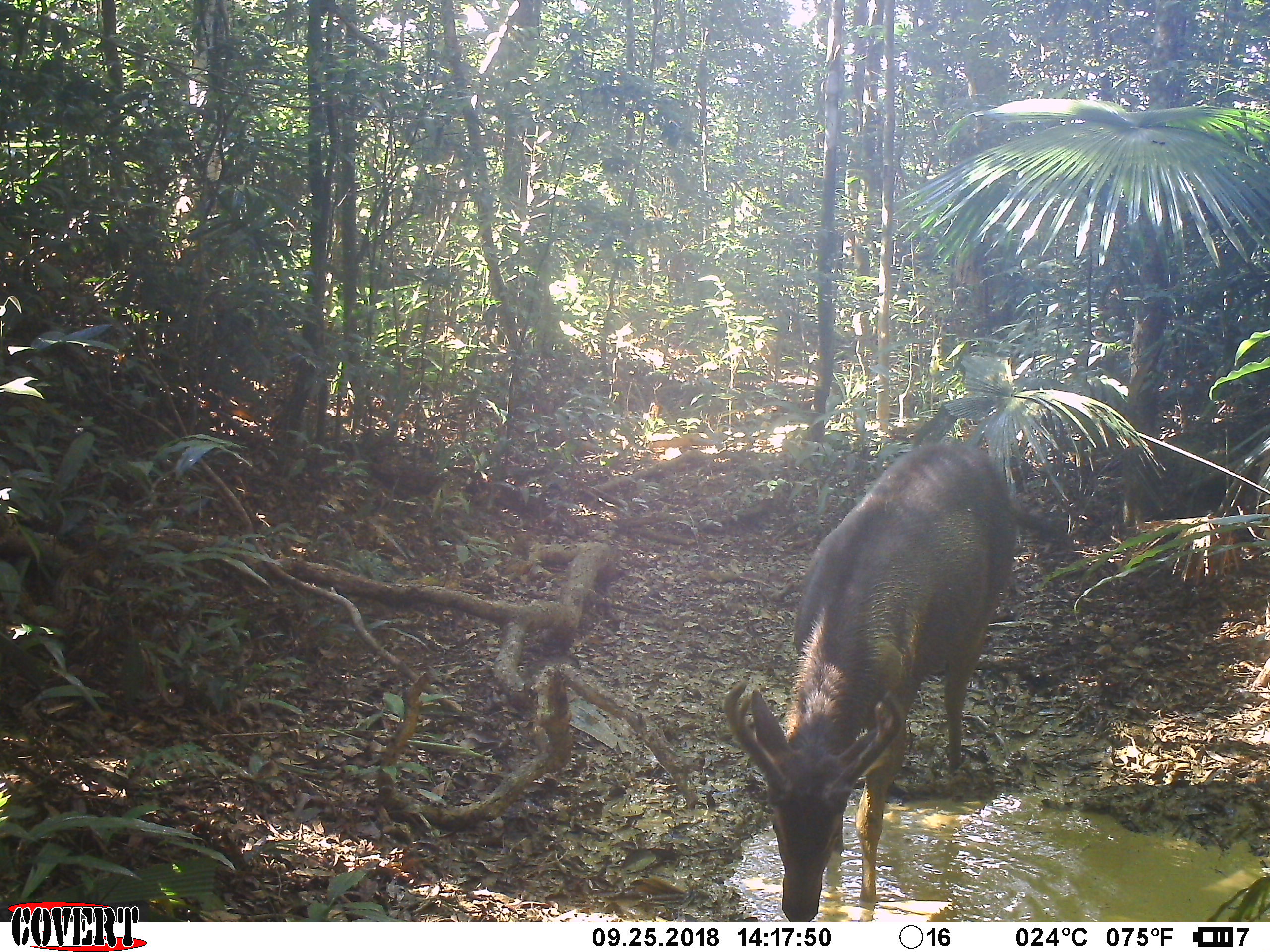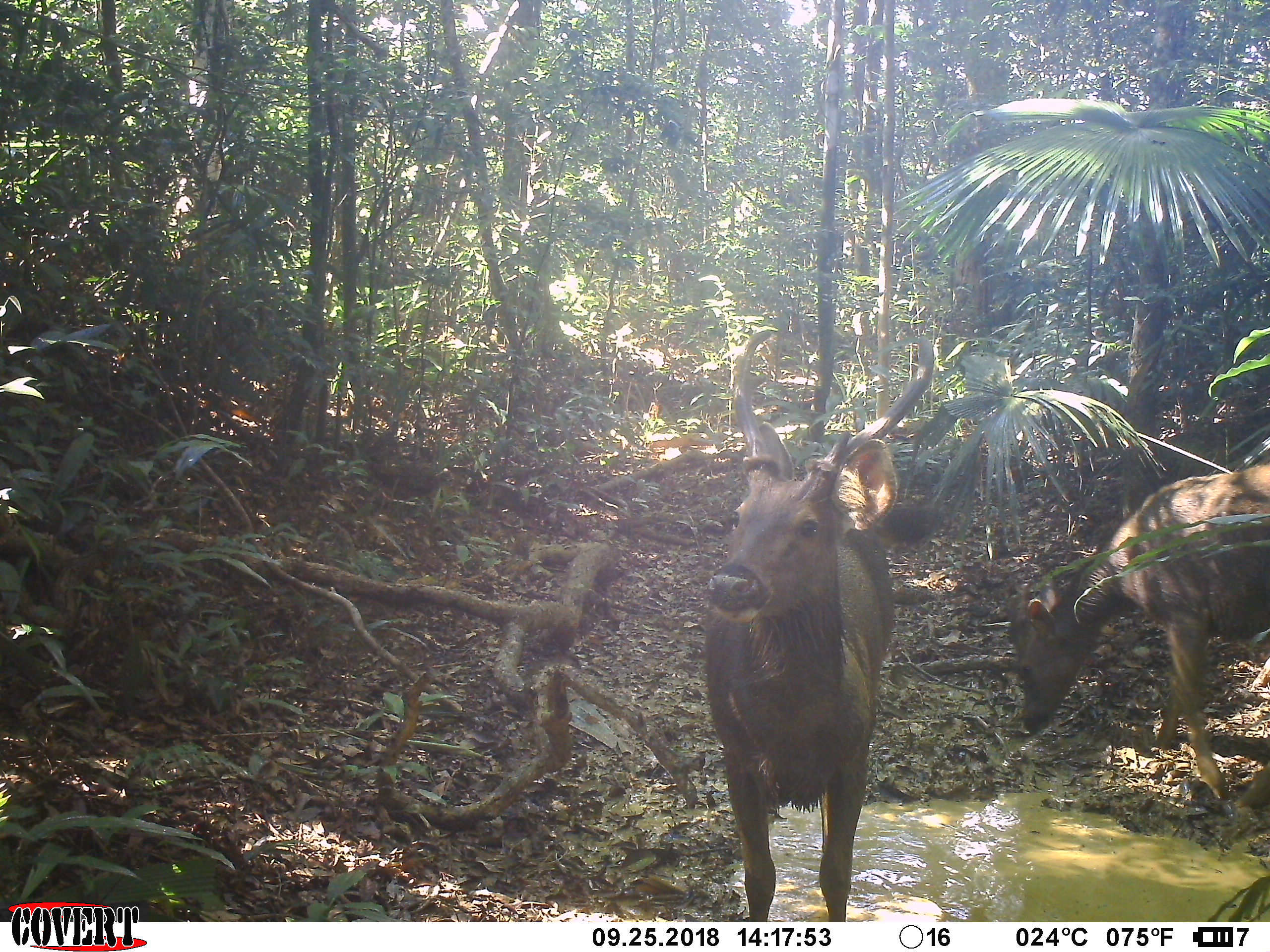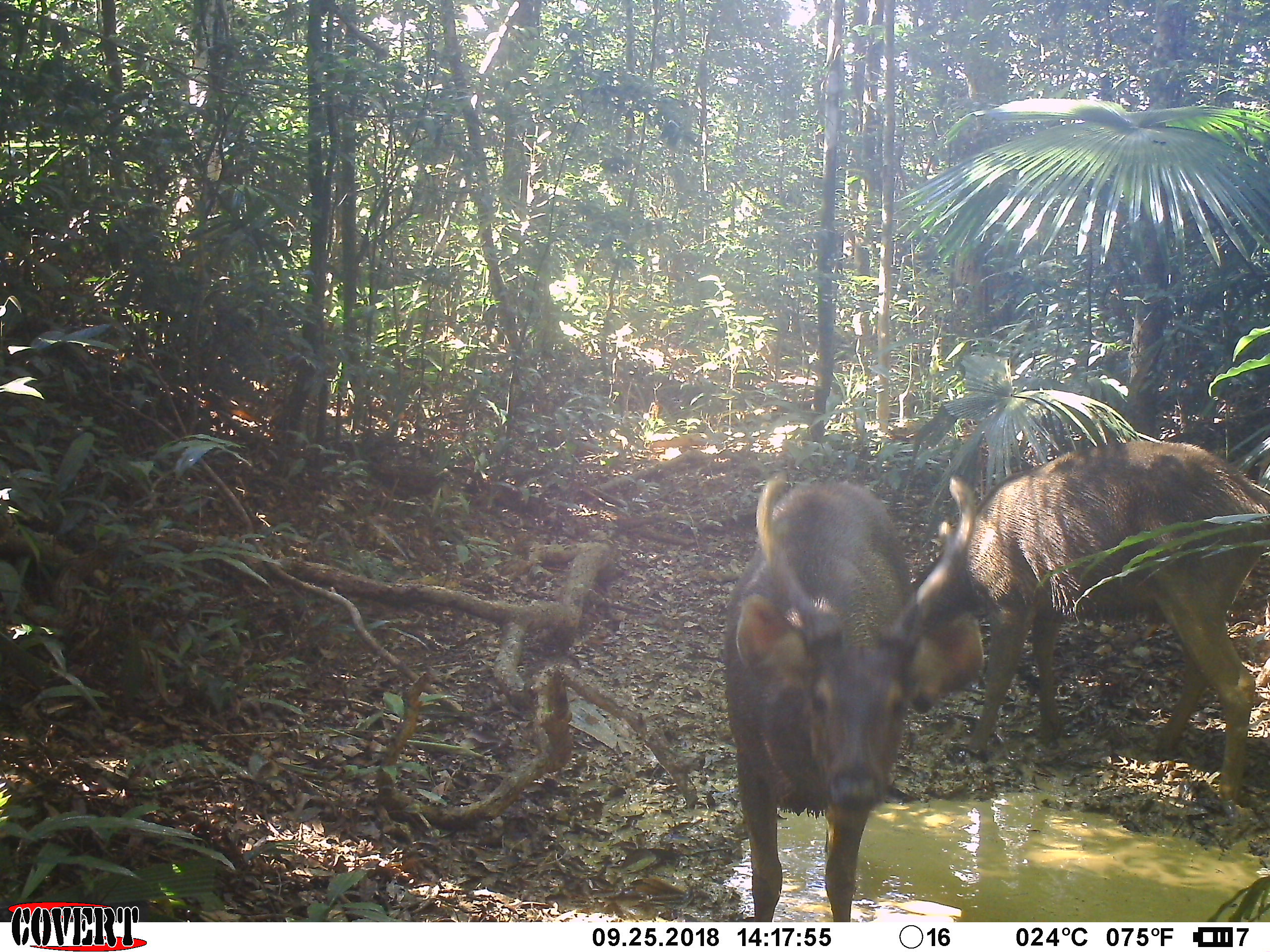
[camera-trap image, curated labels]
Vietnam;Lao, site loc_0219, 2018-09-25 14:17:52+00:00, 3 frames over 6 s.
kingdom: Animalia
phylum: Chordata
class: Mammalia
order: Artiodactyla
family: Cervidae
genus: Rusa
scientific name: Rusa unicolor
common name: sambar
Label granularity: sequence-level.